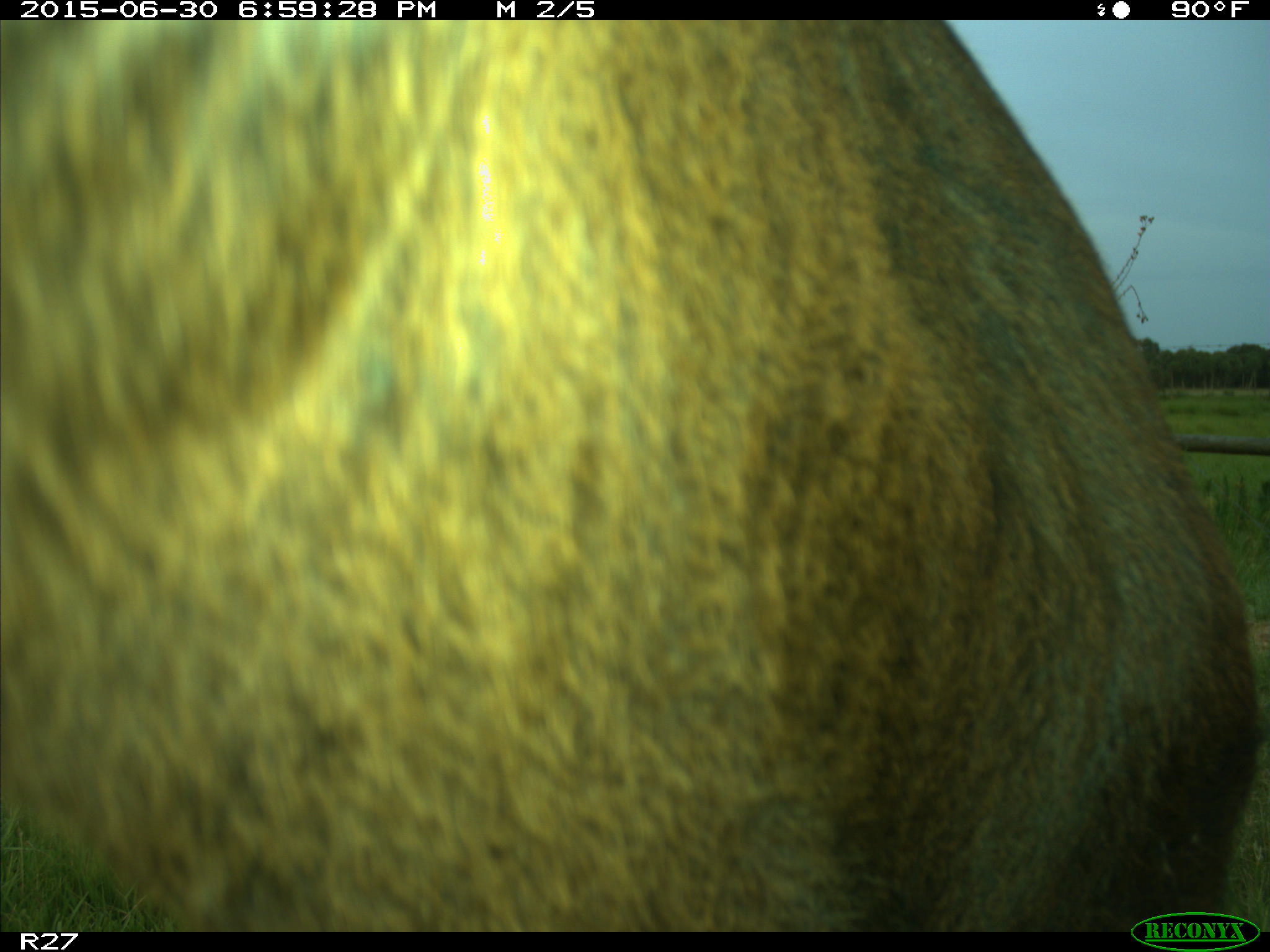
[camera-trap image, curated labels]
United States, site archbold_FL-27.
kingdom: Animalia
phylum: Chordata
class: Mammalia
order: Artiodactyla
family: Bovidae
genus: Bos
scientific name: Bos taurus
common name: domestic cow